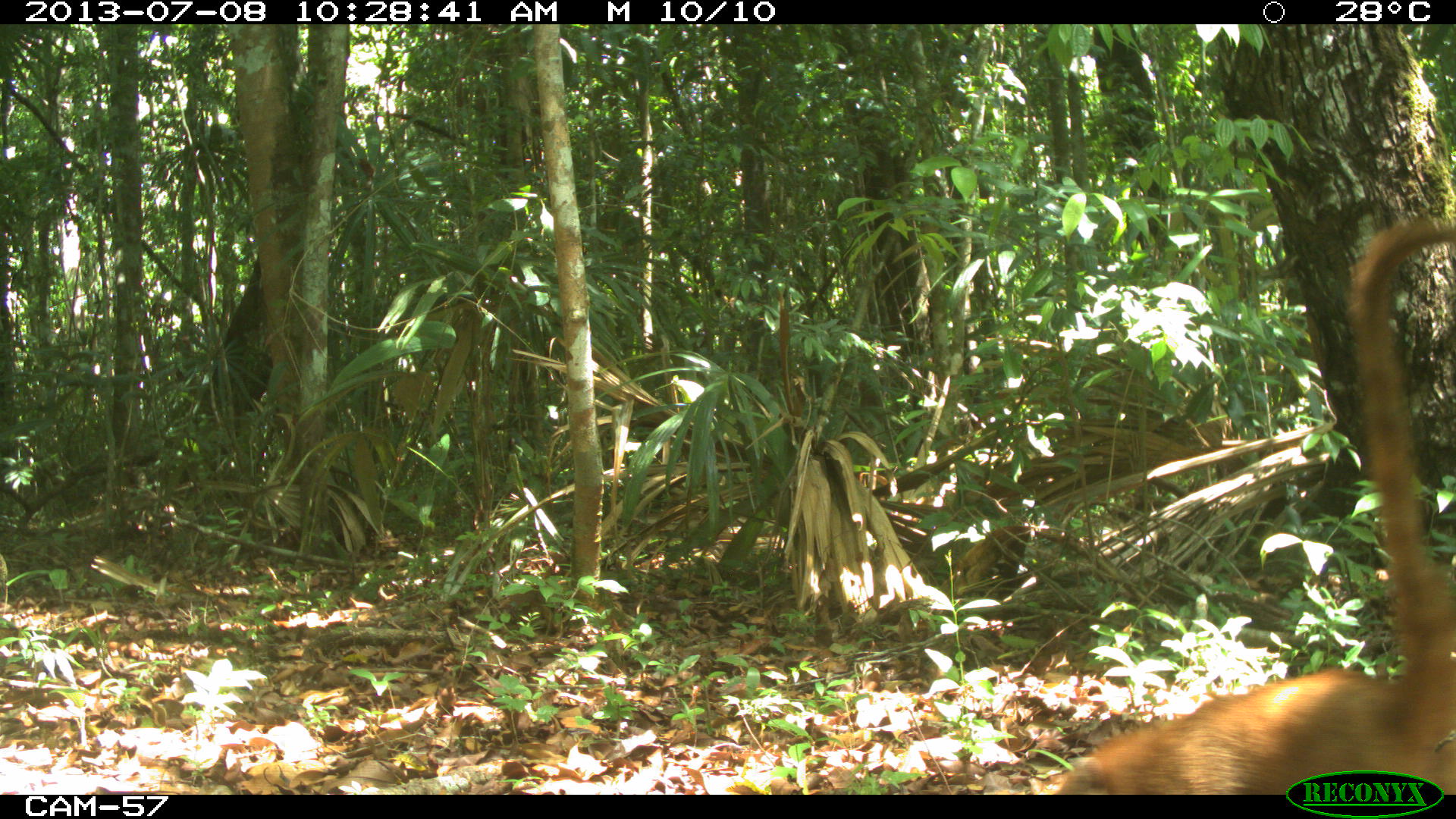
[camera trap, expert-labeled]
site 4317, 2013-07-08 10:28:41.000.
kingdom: Animalia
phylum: Chordata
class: Mammalia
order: Carnivora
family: Procyonidae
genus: Nasua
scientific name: Nasua narica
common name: white-nosed coati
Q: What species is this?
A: Nasua narica (white-nosed coati).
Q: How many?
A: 2.